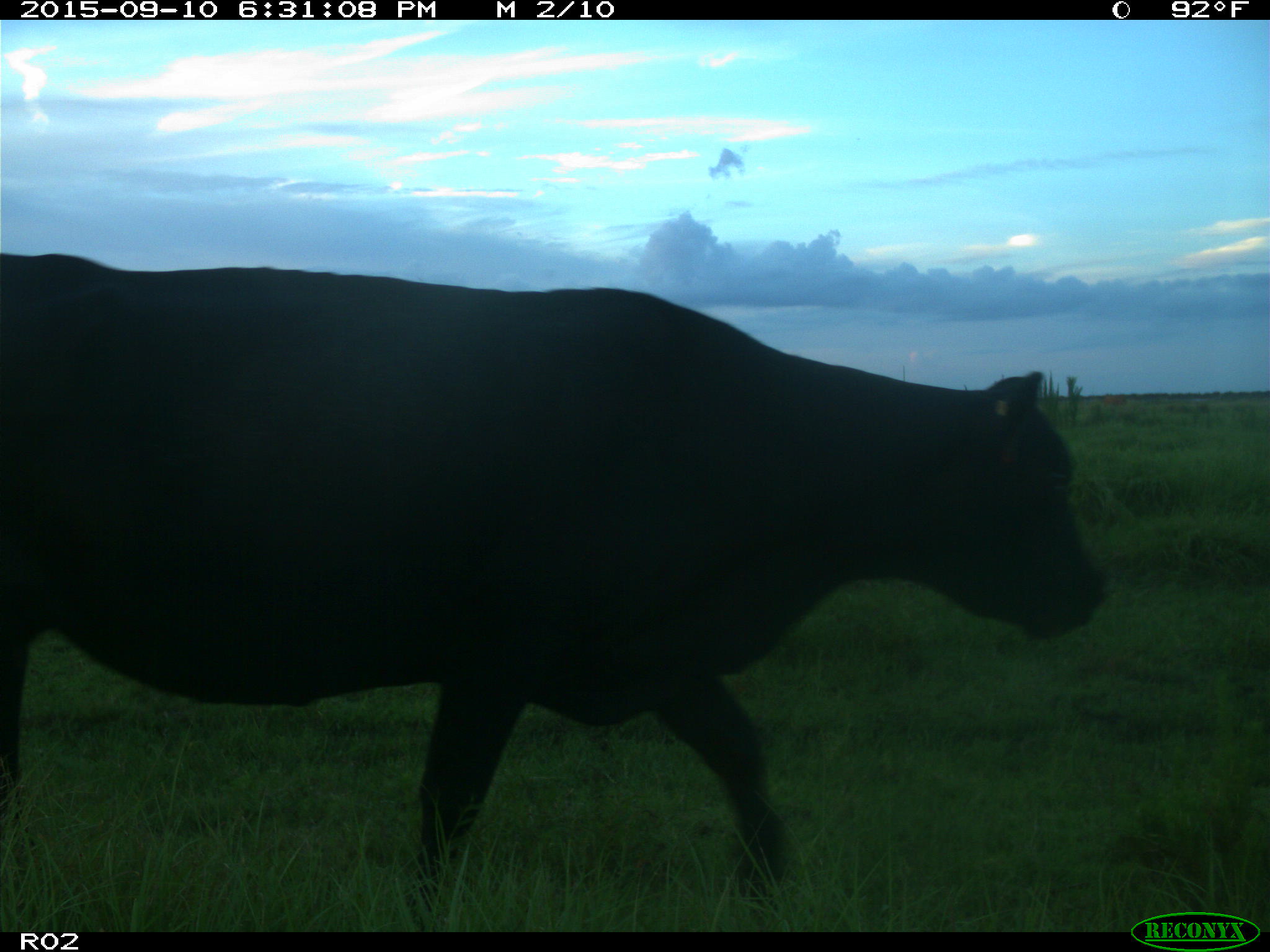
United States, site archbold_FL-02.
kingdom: Animalia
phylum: Chordata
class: Mammalia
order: Artiodactyla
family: Bovidae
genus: Bos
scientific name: Bos taurus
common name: domestic cow